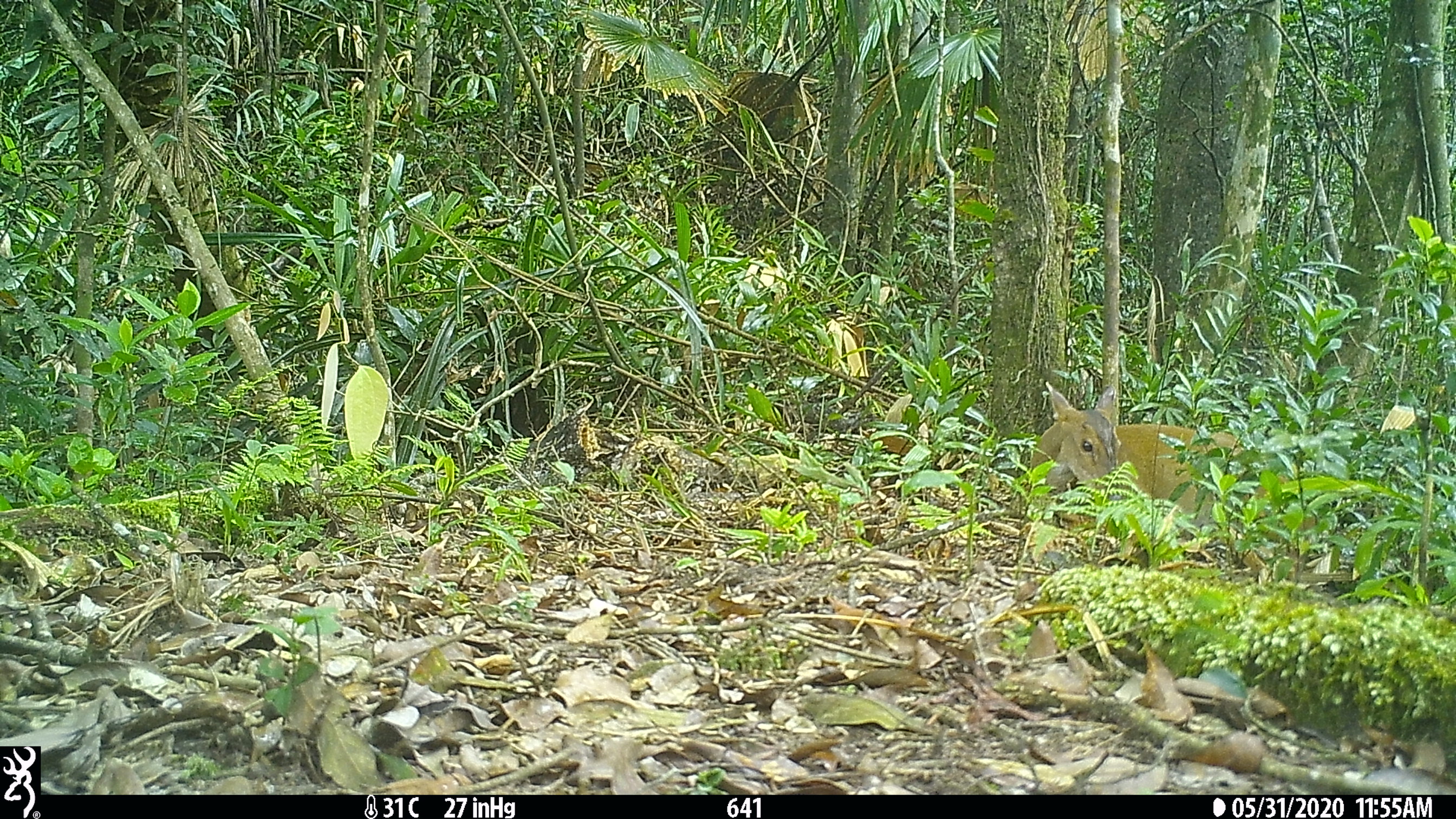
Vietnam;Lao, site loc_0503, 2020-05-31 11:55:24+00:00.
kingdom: Animalia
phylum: Chordata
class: Mammalia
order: Artiodactyla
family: Cervidae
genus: Muntiacus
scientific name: Muntiacus vuquangensis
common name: large-antlered muntjac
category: large antlered muntjac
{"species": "large antlered muntjac (large-antlered muntjac) (Muntiacus vuquangensis)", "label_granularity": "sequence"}